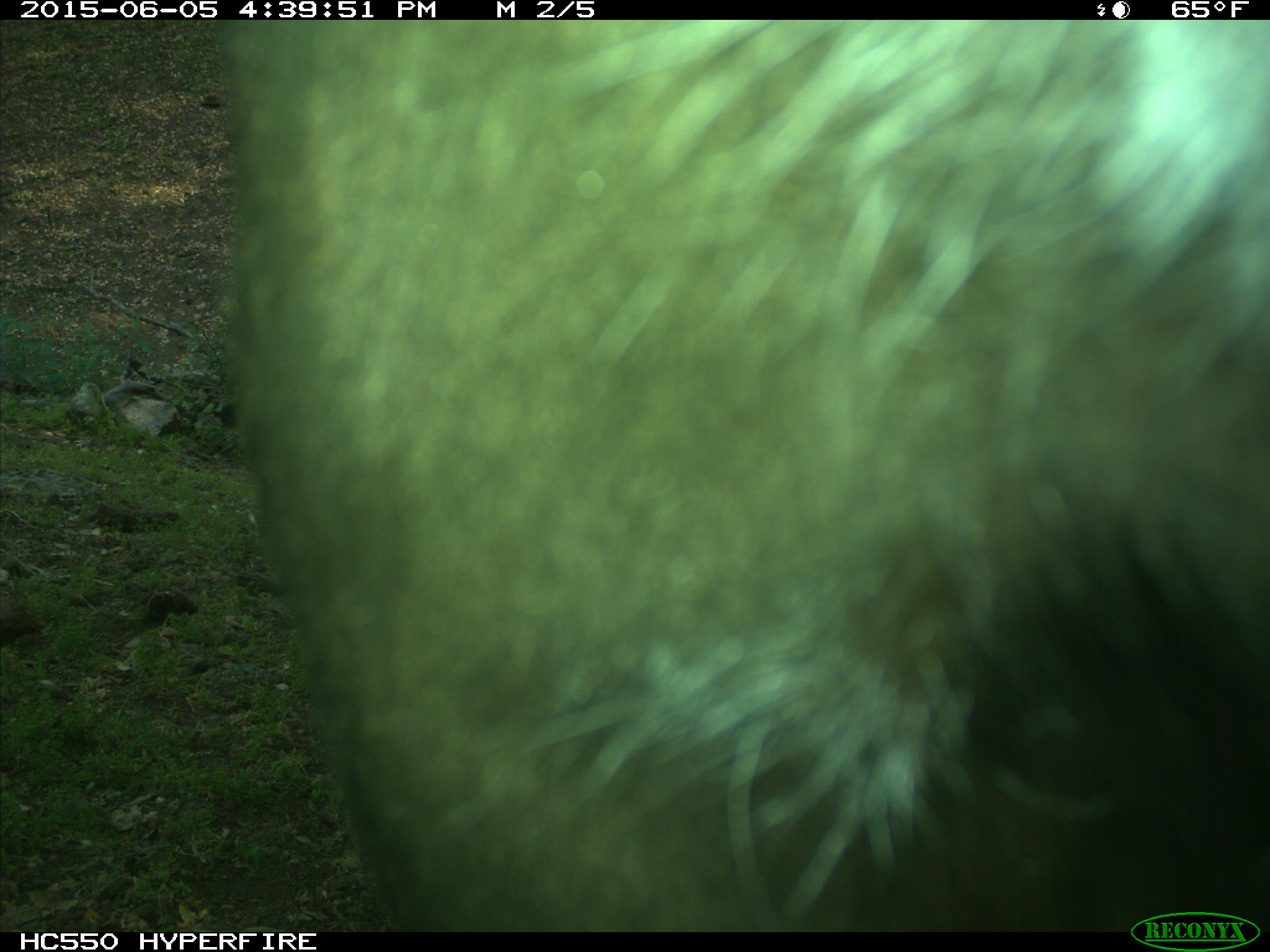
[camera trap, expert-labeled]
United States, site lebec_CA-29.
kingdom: Animalia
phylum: Chordata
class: Mammalia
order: Artiodactyla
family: Bovidae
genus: Bos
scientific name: Bos taurus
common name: domestic cow